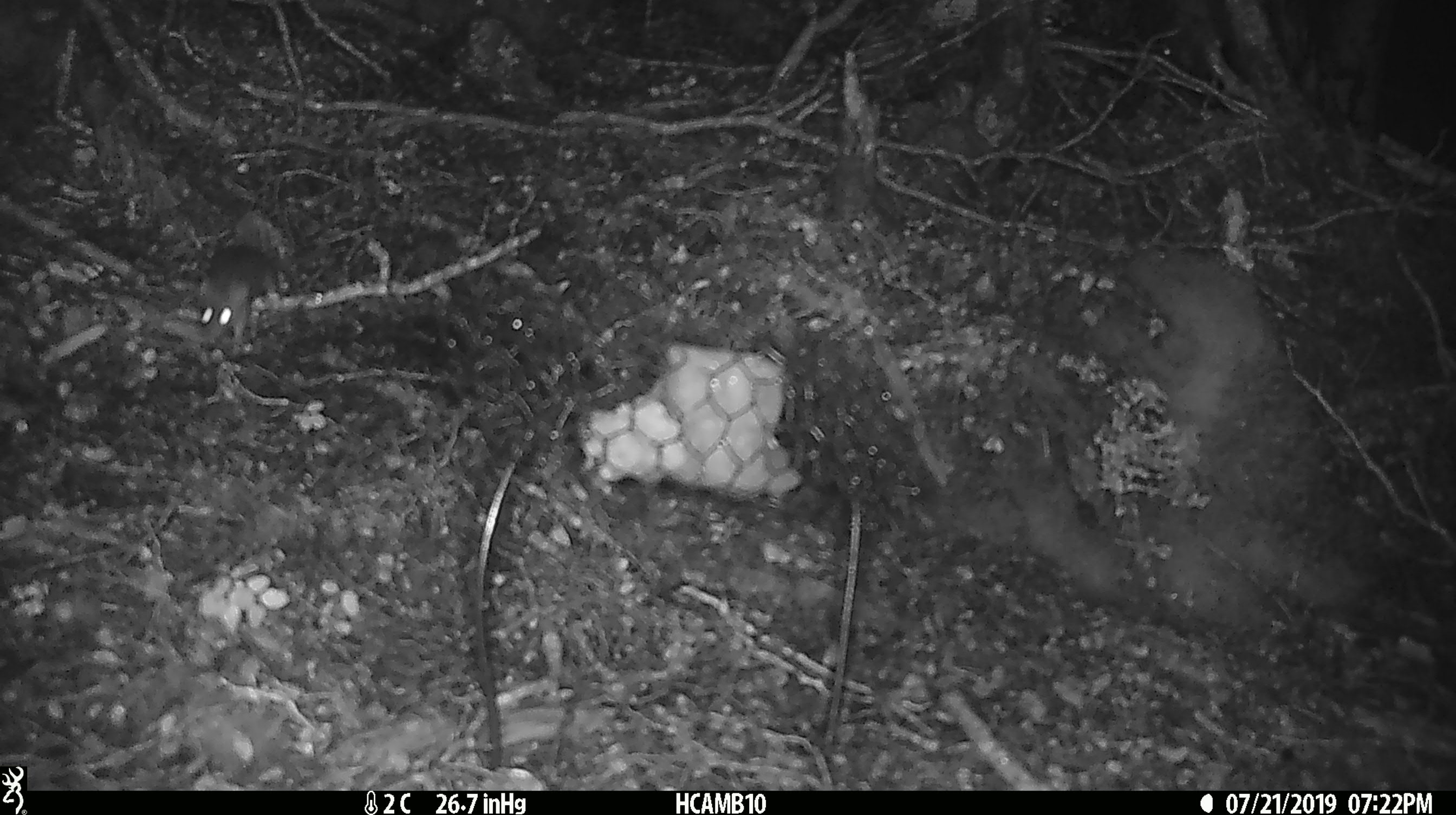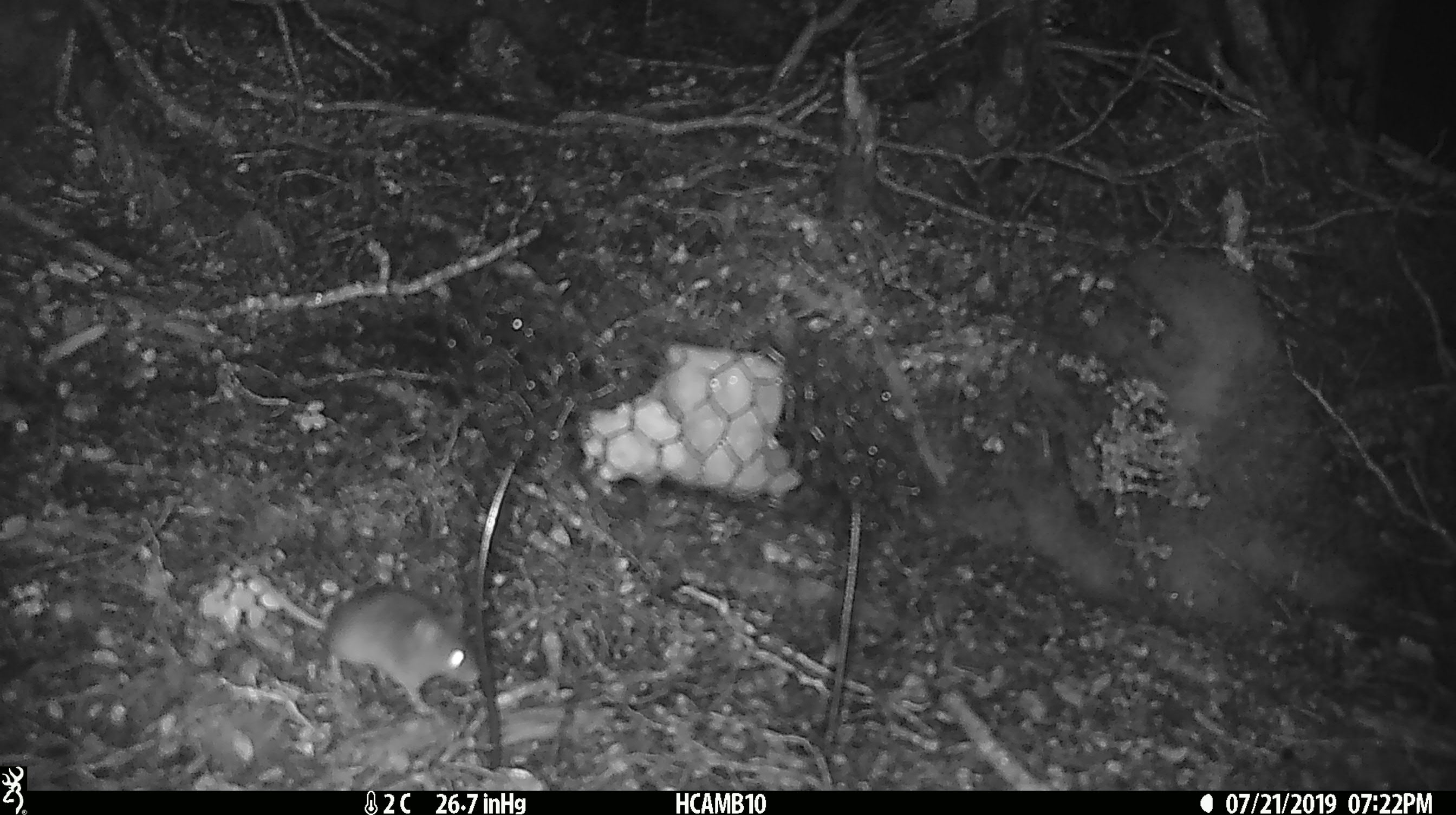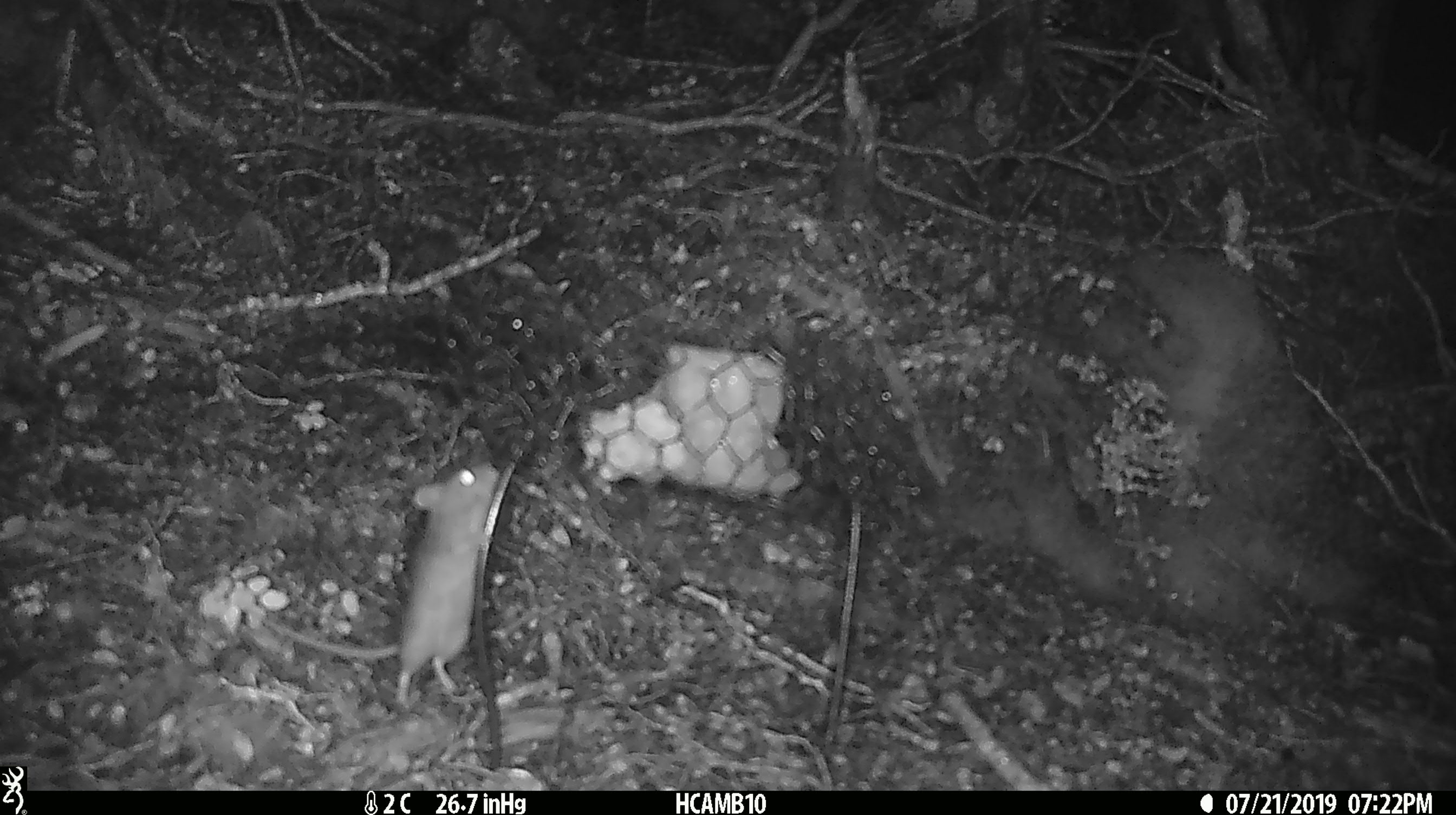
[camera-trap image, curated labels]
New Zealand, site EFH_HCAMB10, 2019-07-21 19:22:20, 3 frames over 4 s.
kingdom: Animalia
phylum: Chordata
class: Mammalia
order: Rodentia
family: Muridae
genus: Mus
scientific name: Mus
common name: mouse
Mouse (Mus).